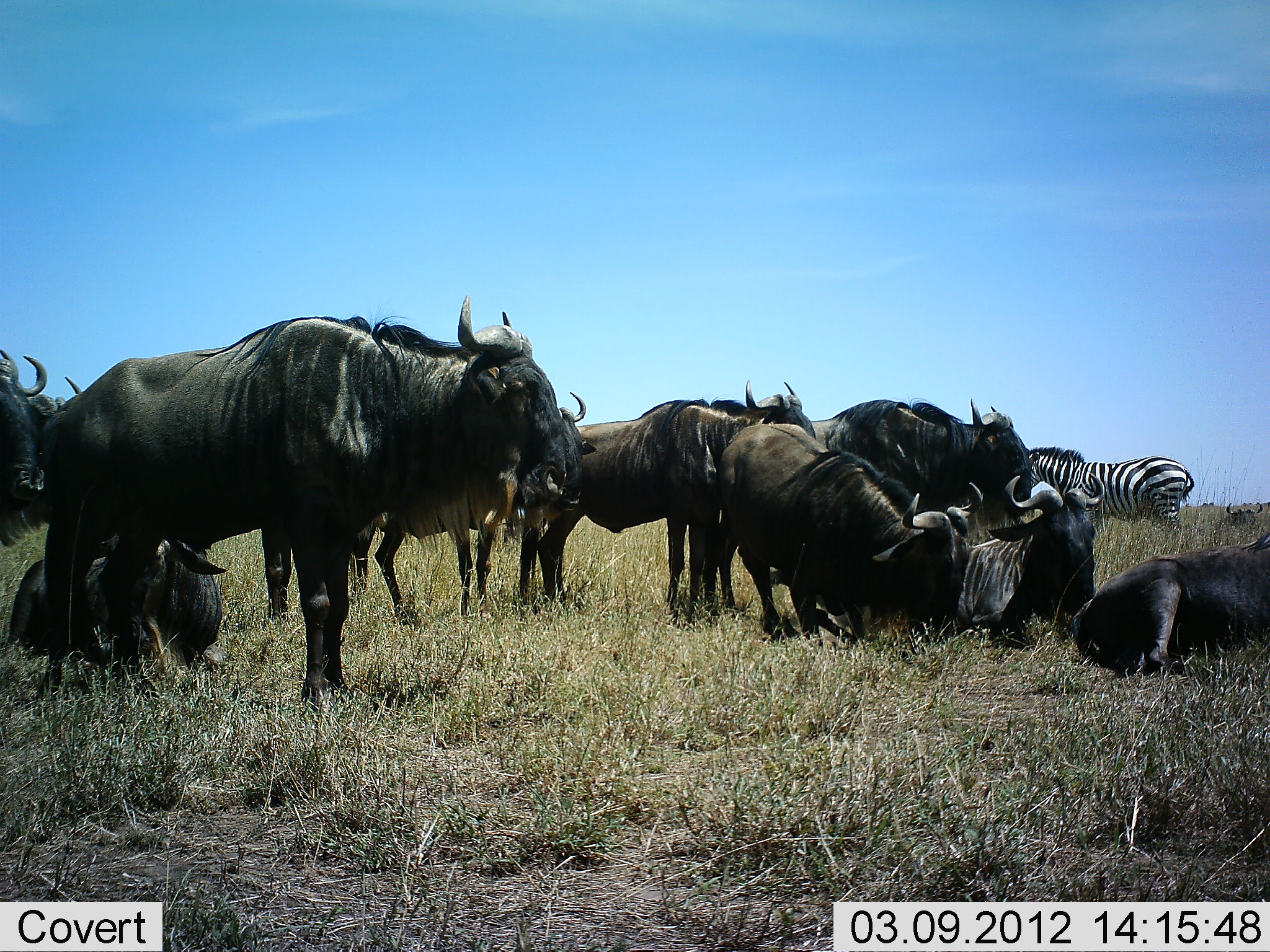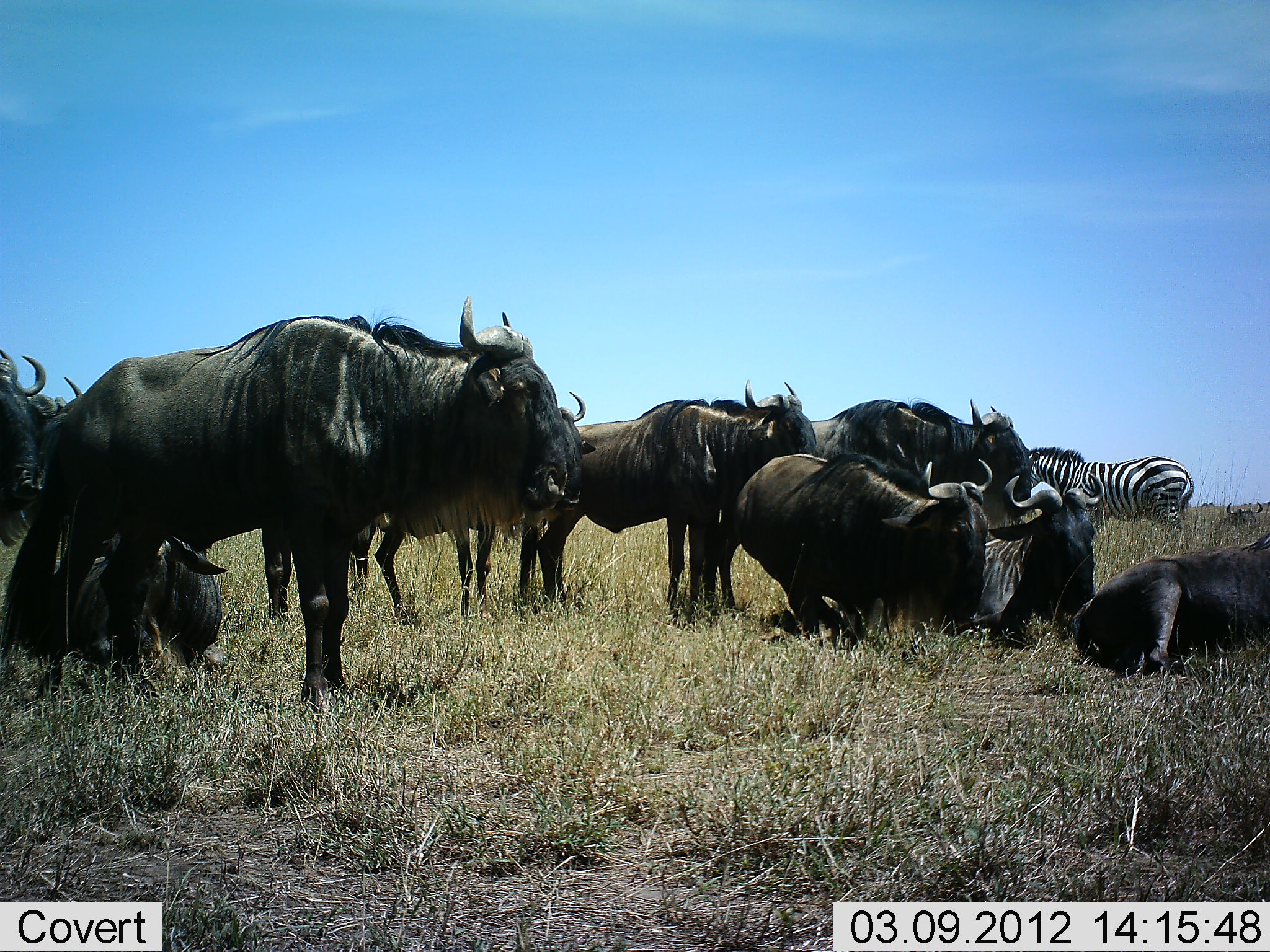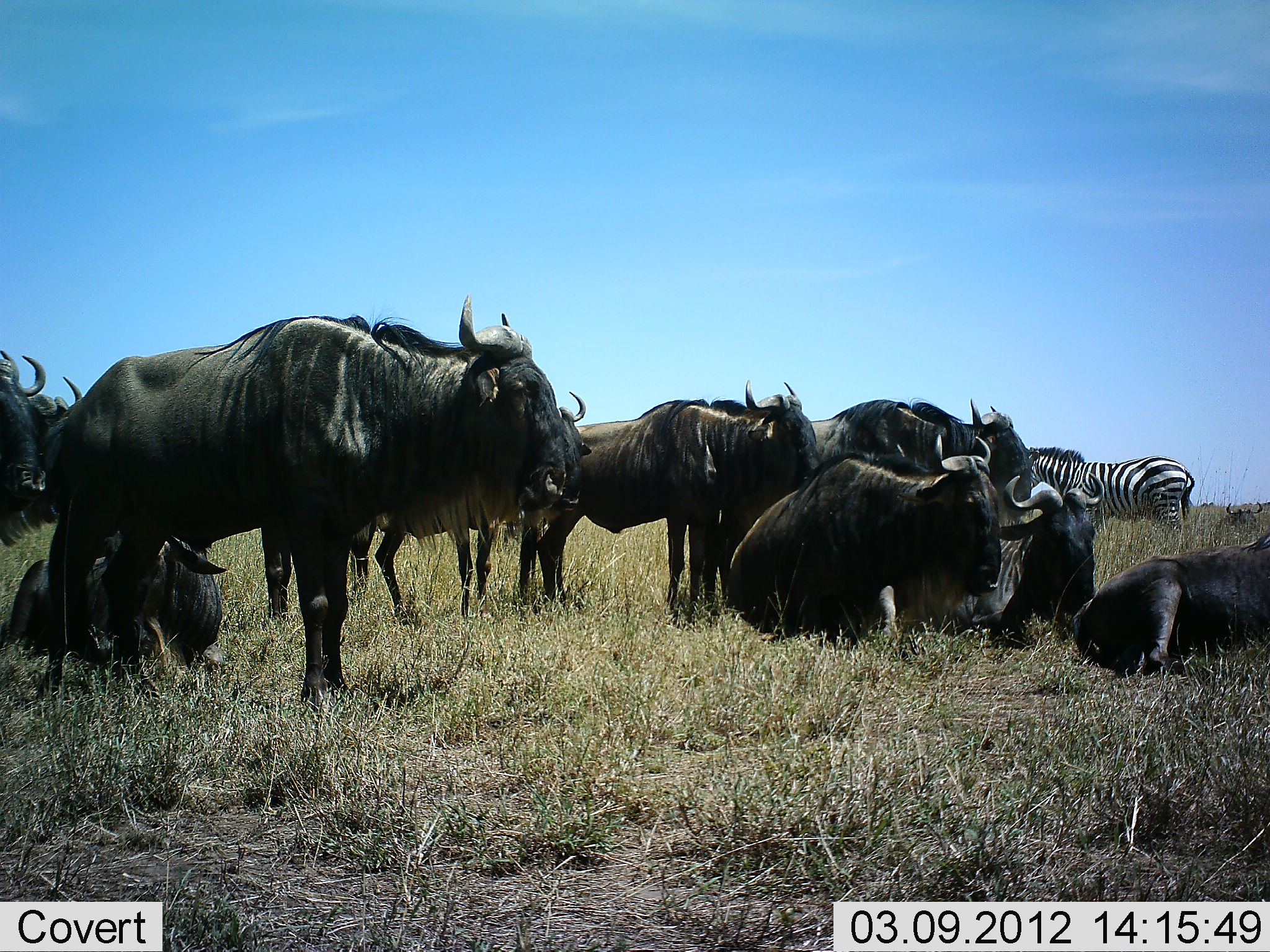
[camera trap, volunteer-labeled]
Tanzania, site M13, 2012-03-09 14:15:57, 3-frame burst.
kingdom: Animalia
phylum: Chordata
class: Mammalia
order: Artiodactyla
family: Bovidae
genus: Connochaetes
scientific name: Connochaetes taurinus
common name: blue wildebeest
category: wildebeest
Wildebeest (blue wildebeest) (Connochaetes taurinus), count 10. Behavior (volunteer vote fractions): standing 88%, resting 94%, moving 6%, interacting 0%. Young present (vote fraction): 0%. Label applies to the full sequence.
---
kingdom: Animalia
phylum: Chordata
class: Mammalia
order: Perissodactyla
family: Equidae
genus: Equus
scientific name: Equus quagga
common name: plains zebra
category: zebra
Zebra (plains zebra) (Equus quagga), count 1. Behavior (volunteer vote fractions): standing 100%, resting 7%, moving 0%, interacting 0%. Young present (vote fraction): 0%. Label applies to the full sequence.